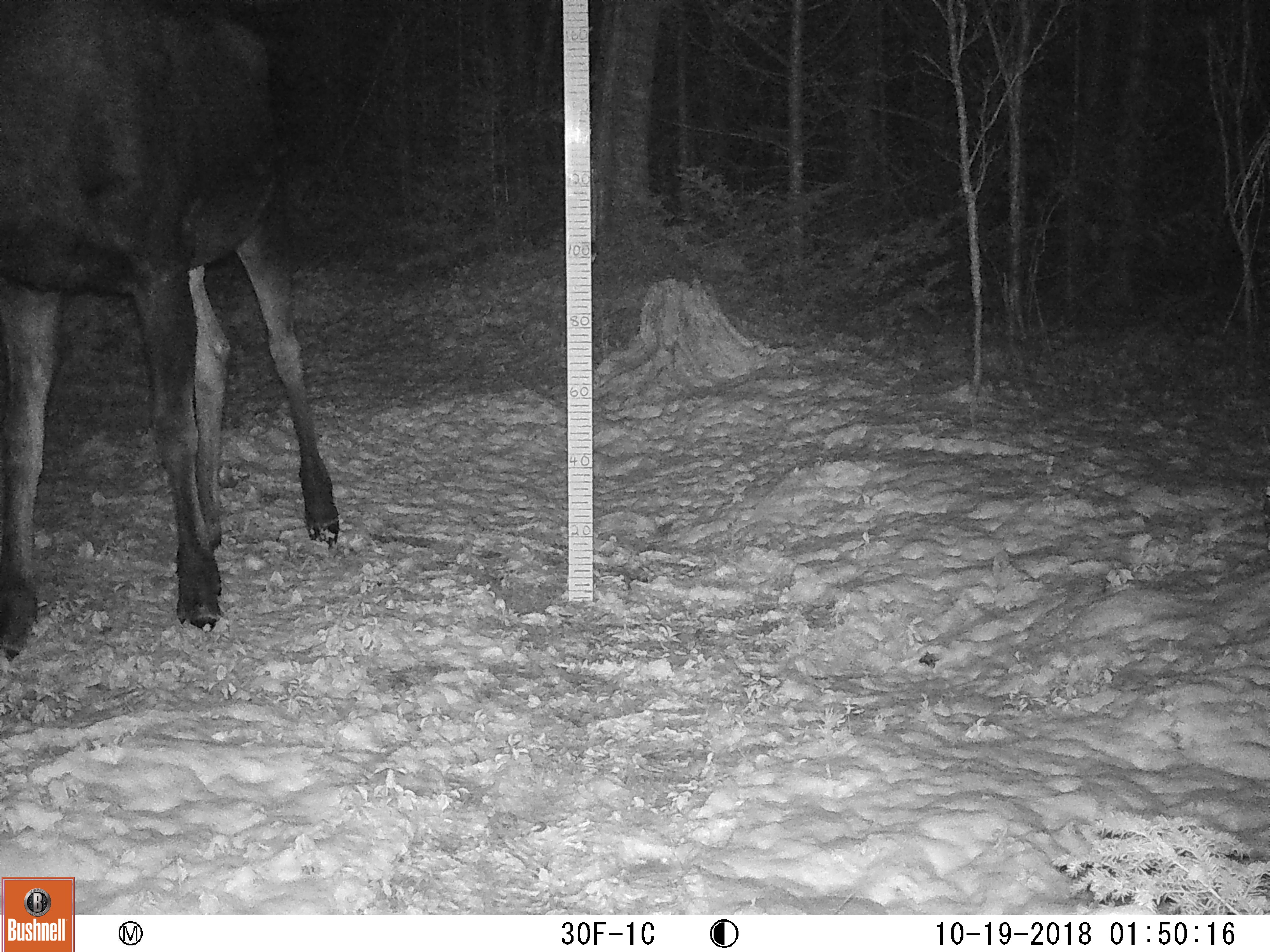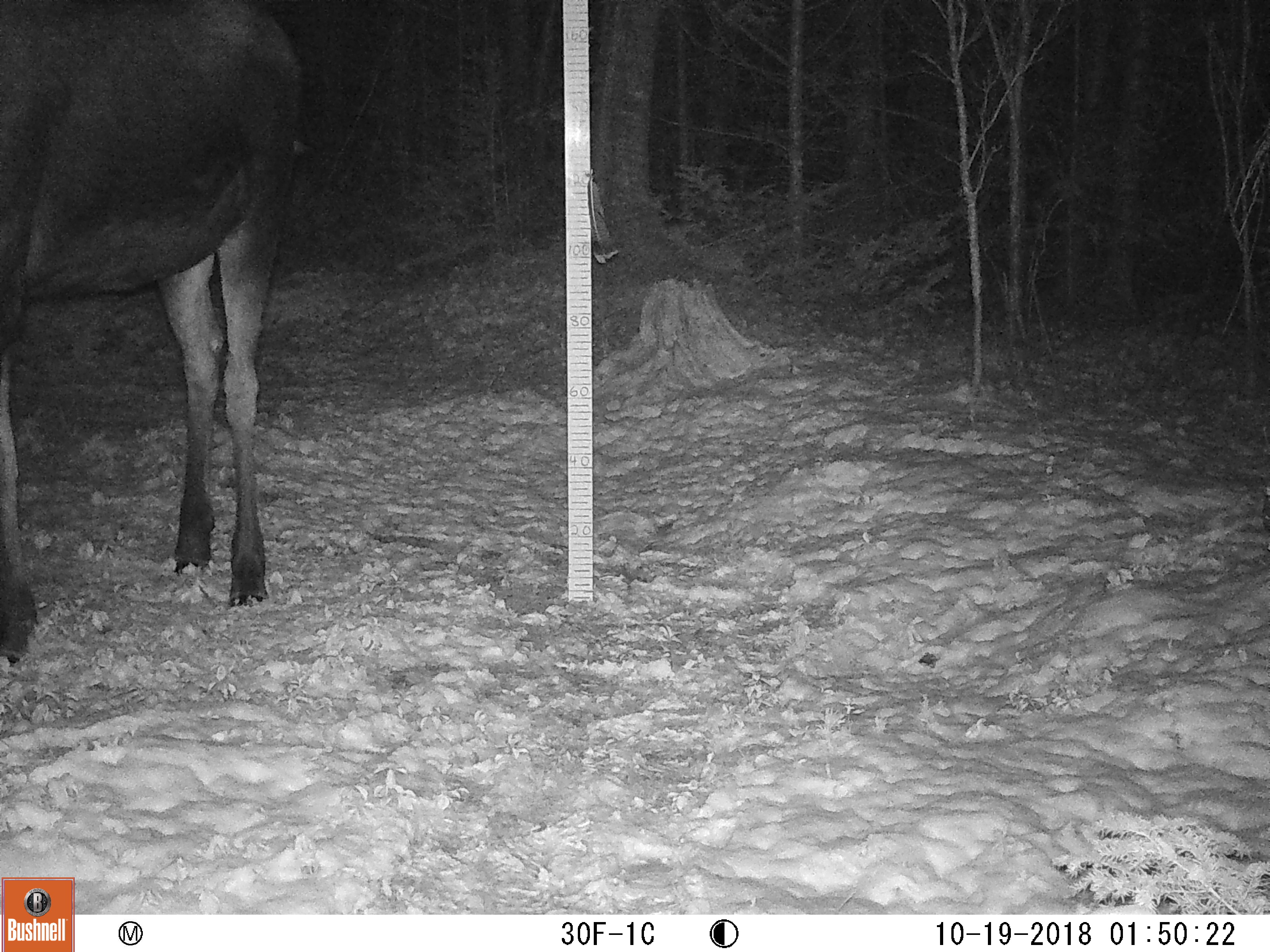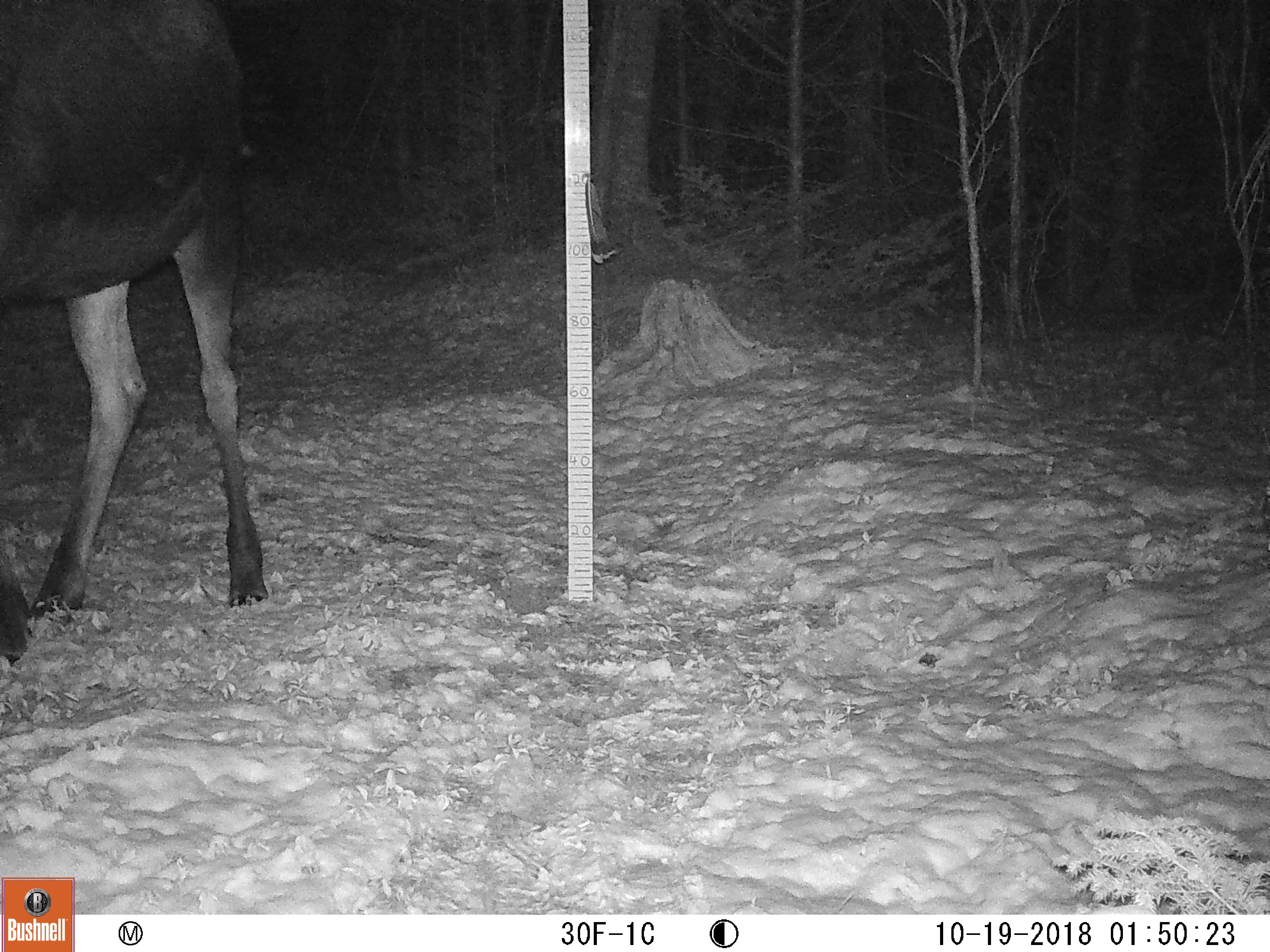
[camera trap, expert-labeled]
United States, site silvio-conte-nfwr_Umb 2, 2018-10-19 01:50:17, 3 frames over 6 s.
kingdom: Animalia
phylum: Chordata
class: Mammalia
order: Artiodactyla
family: Cervidae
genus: Alces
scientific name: Alces alces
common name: moose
Moose (Alces alces).